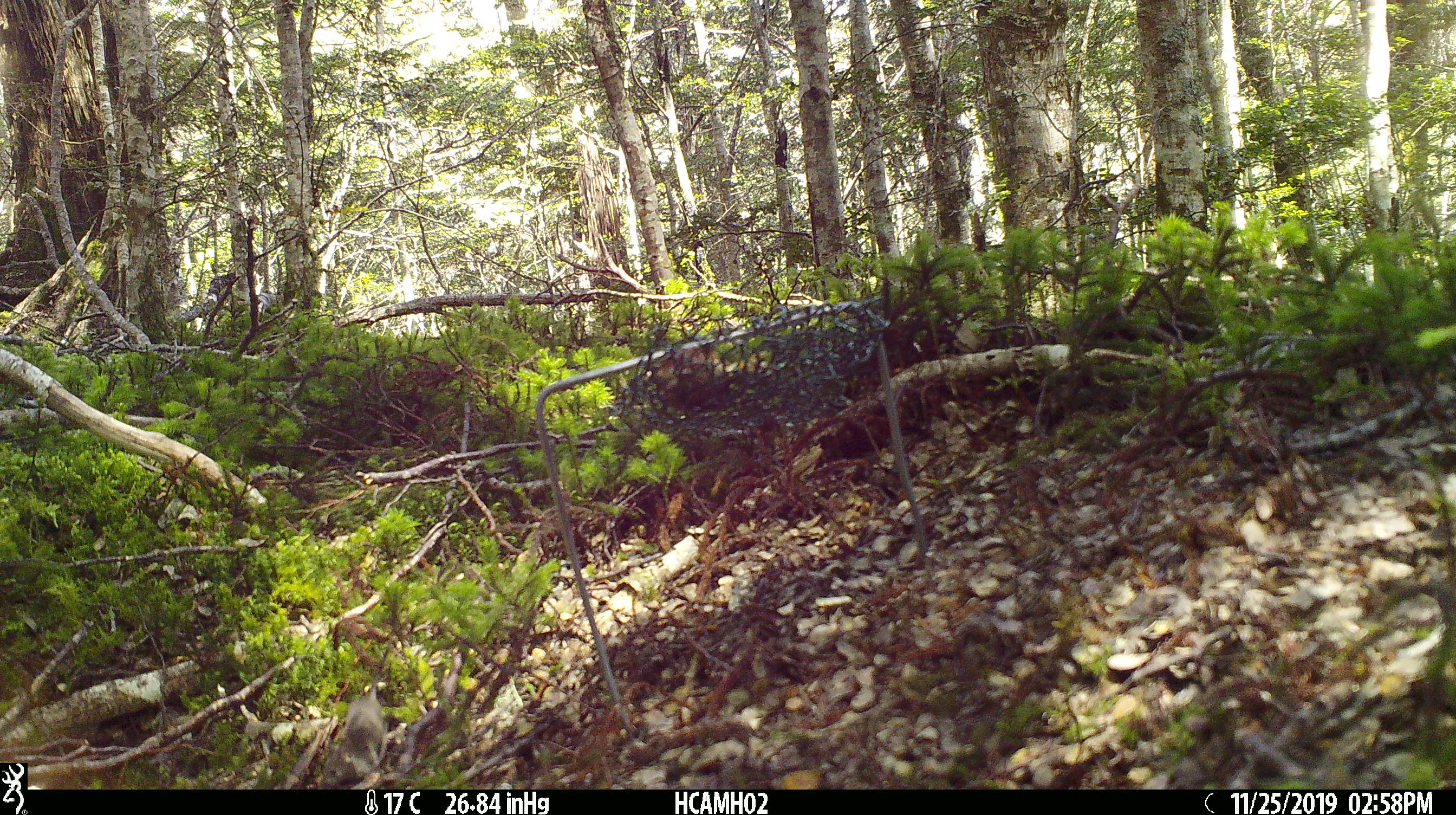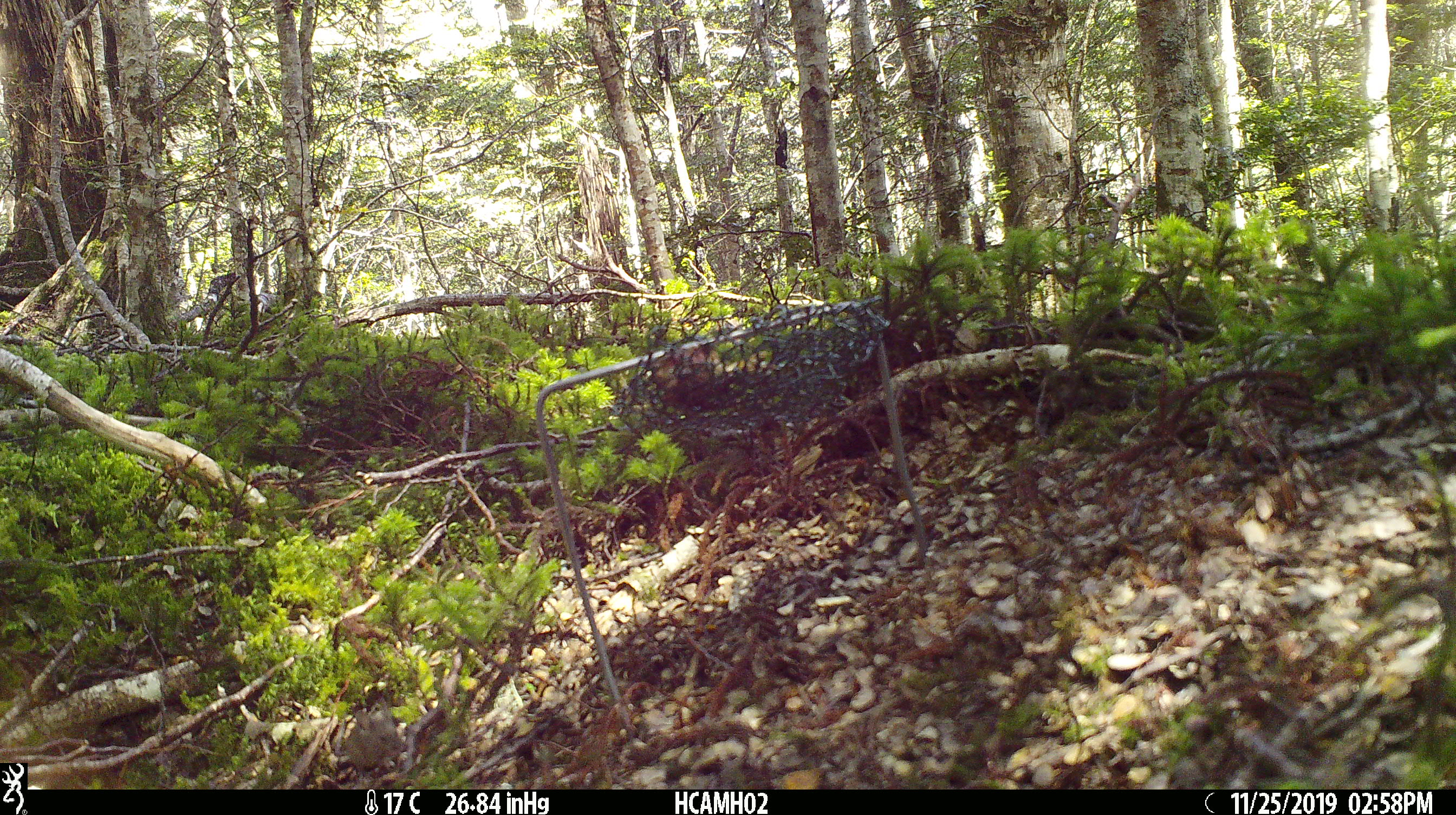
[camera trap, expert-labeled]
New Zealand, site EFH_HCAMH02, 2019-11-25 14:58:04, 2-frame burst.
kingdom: Animalia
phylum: Chordata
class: Mammalia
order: Rodentia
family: Muridae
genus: Mus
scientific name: Mus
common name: mouse